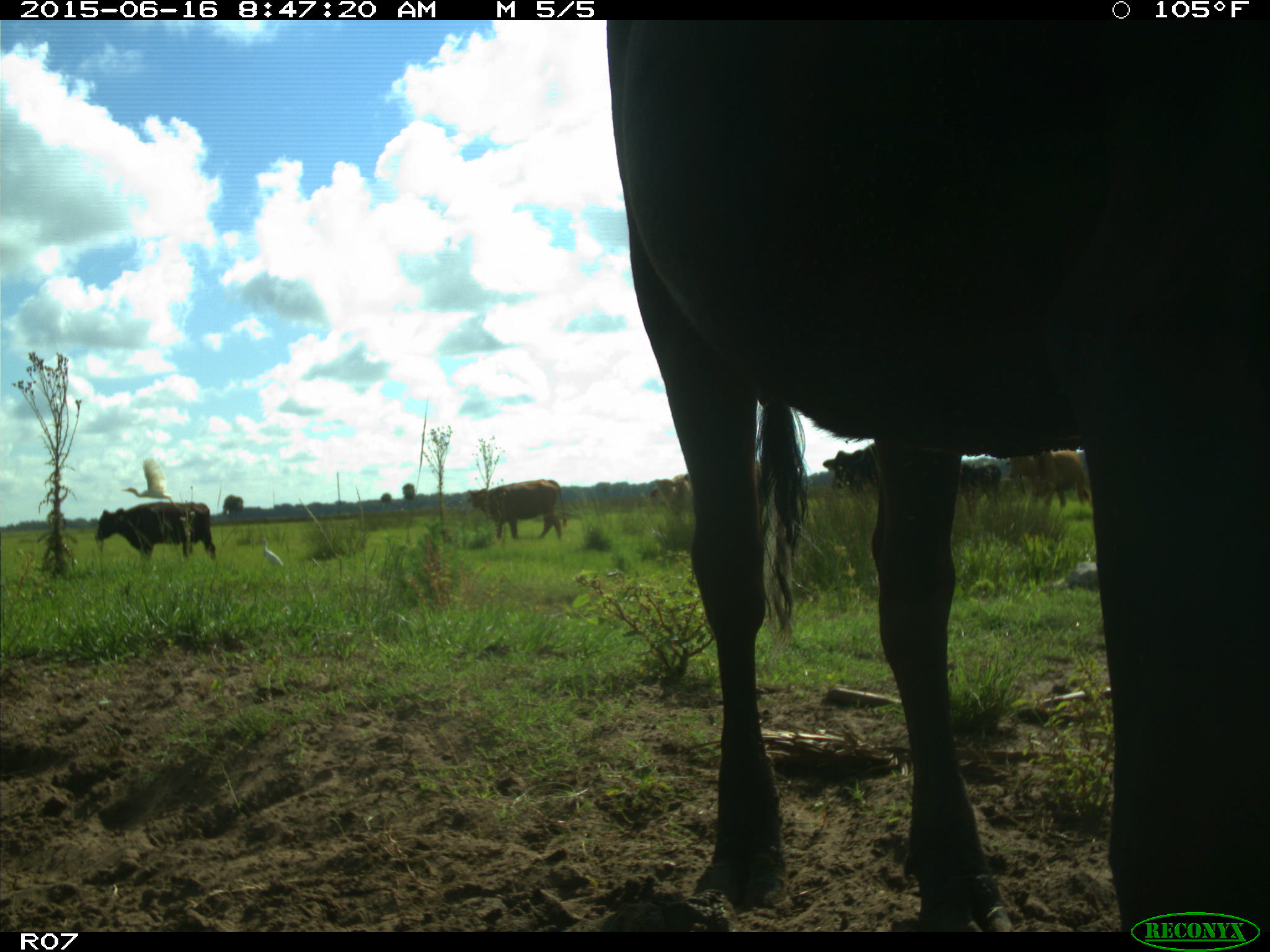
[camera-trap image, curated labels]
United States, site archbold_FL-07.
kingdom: Animalia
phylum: Chordata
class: Mammalia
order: Artiodactyla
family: Bovidae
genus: Bos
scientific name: Bos taurus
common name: domestic cow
Bos taurus (domestic cow).